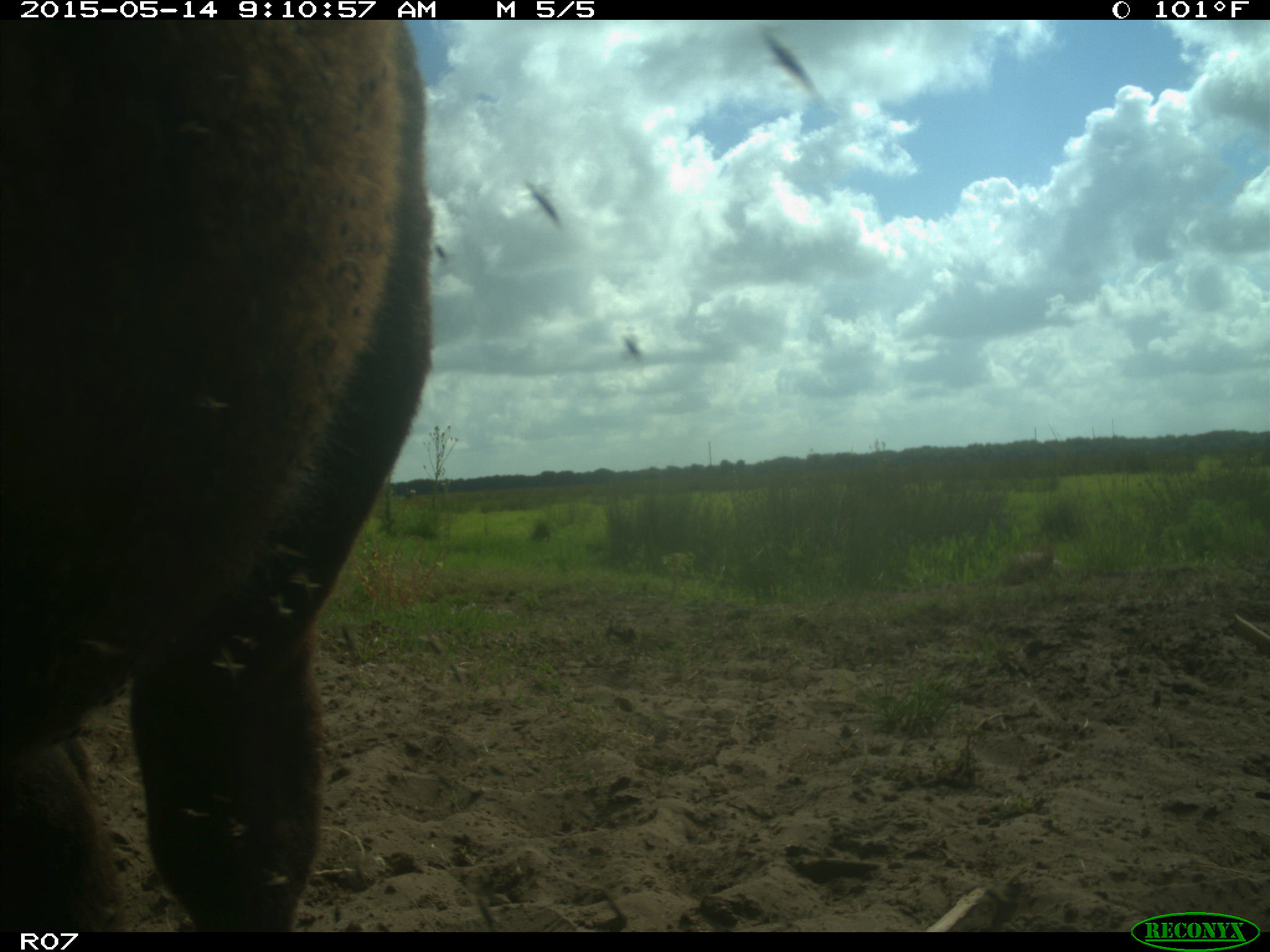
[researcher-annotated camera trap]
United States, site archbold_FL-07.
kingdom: Animalia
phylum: Chordata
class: Mammalia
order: Artiodactyla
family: Bovidae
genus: Bos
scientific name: Bos taurus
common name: domestic cow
Bos taurus (domestic cow).